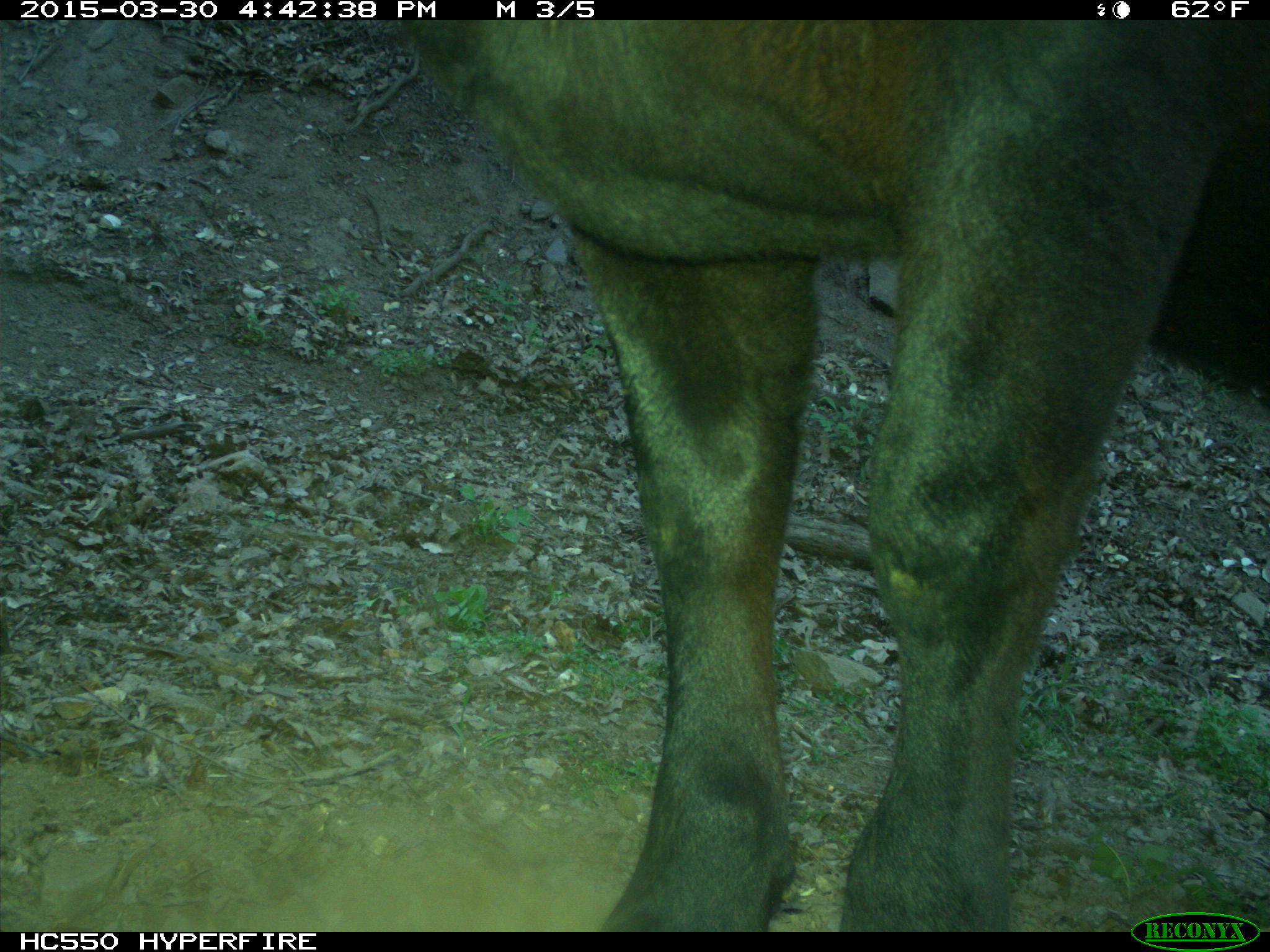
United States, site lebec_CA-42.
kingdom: Animalia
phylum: Chordata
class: Mammalia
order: Artiodactyla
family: Bovidae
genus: Bos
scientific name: Bos taurus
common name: domestic cow